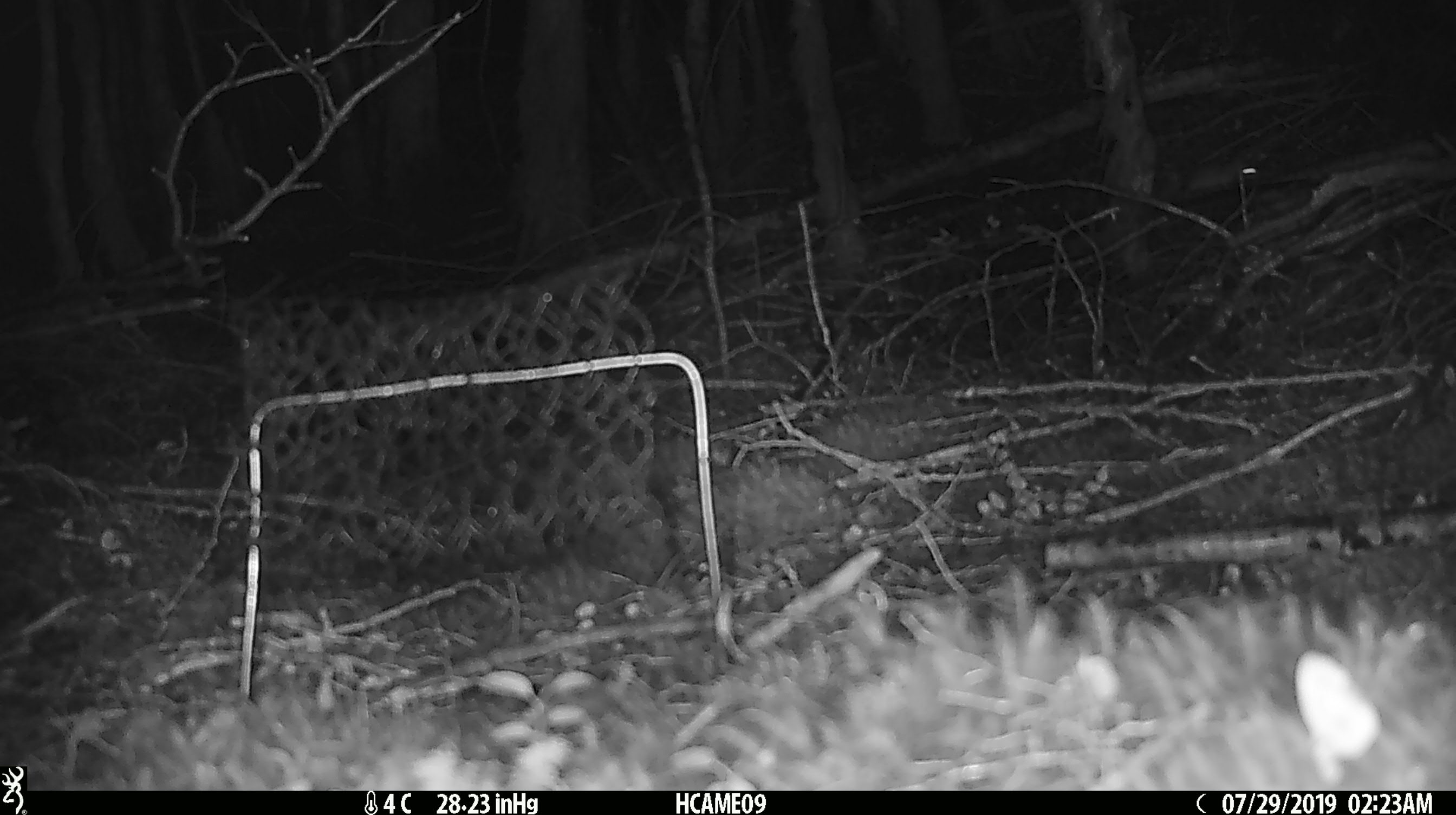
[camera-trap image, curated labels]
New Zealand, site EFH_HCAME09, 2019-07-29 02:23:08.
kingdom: Animalia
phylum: Chordata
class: Mammalia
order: Rodentia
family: Muridae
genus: Mus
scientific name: Mus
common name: mouse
Mouse (Mus).